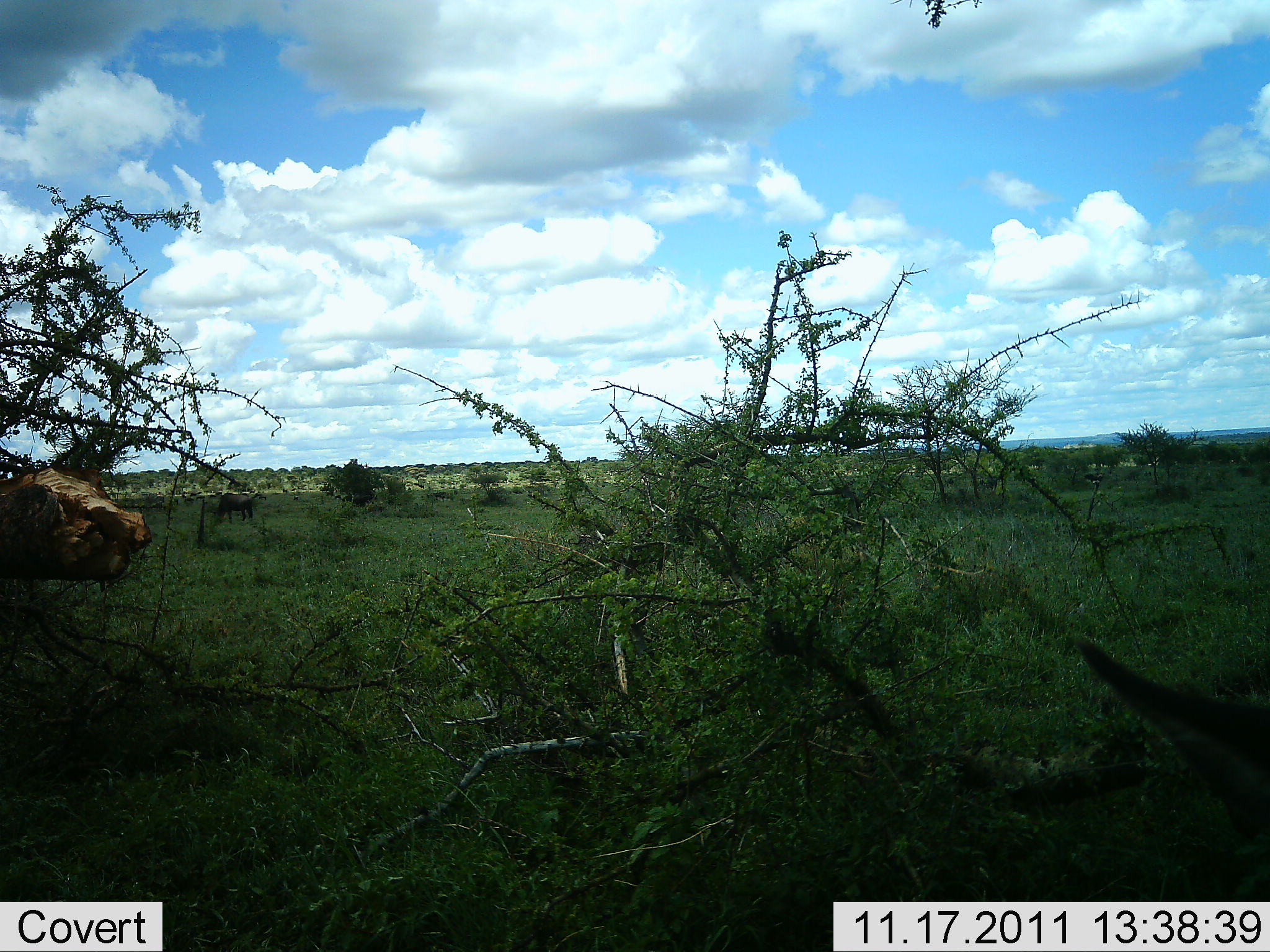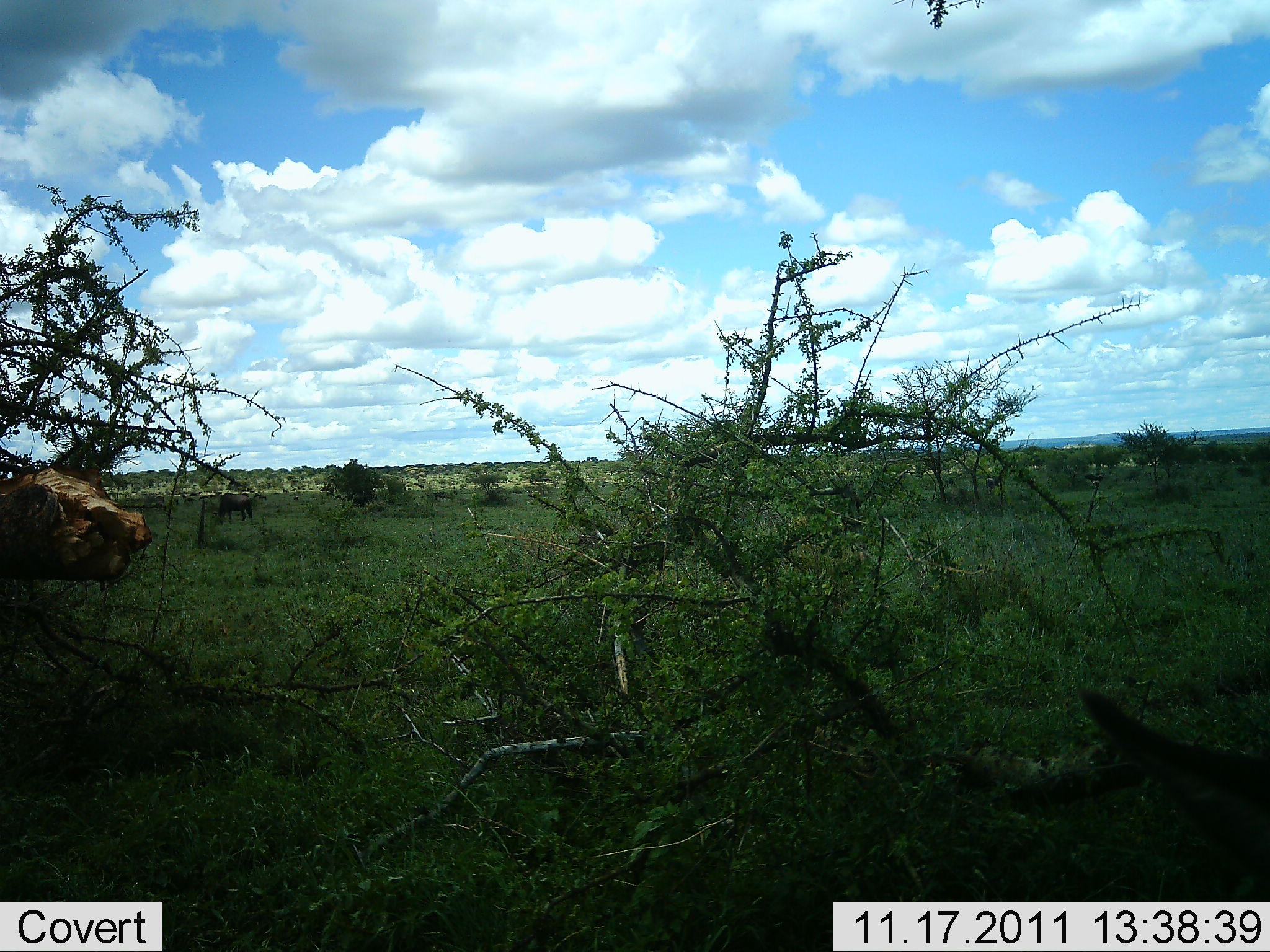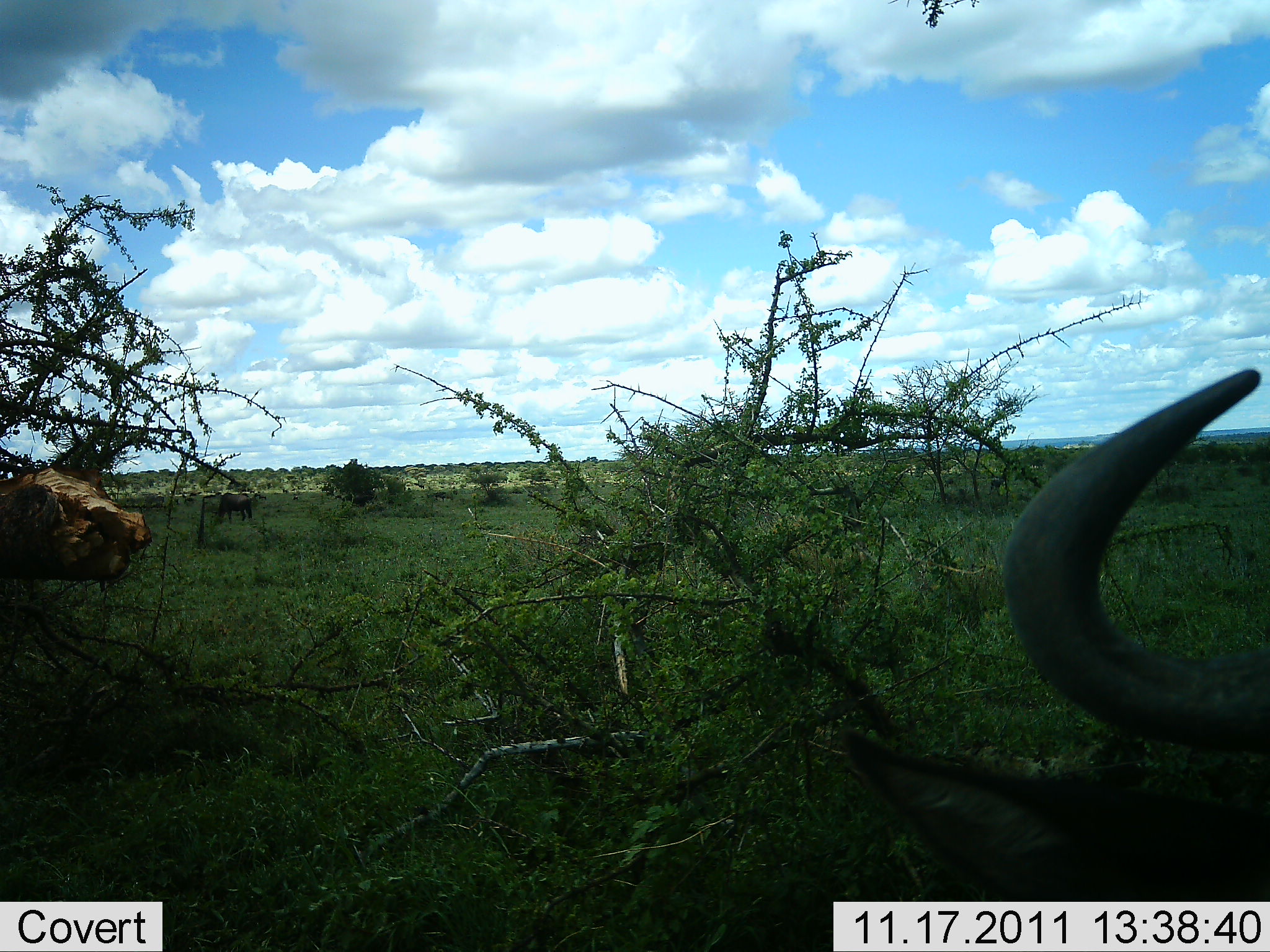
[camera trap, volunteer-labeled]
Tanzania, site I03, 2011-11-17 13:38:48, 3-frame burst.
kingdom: Animalia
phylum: Chordata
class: Mammalia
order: Artiodactyla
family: Bovidae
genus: Connochaetes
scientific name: Connochaetes taurinus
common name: blue wildebeest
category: wildebeest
Wildebeest (blue wildebeest) (Connochaetes taurinus), count 2. Behavior (volunteer vote fractions): standing 50%, resting 17%, moving 33%, interacting 0%. Young present (vote fraction): 0%. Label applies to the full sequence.